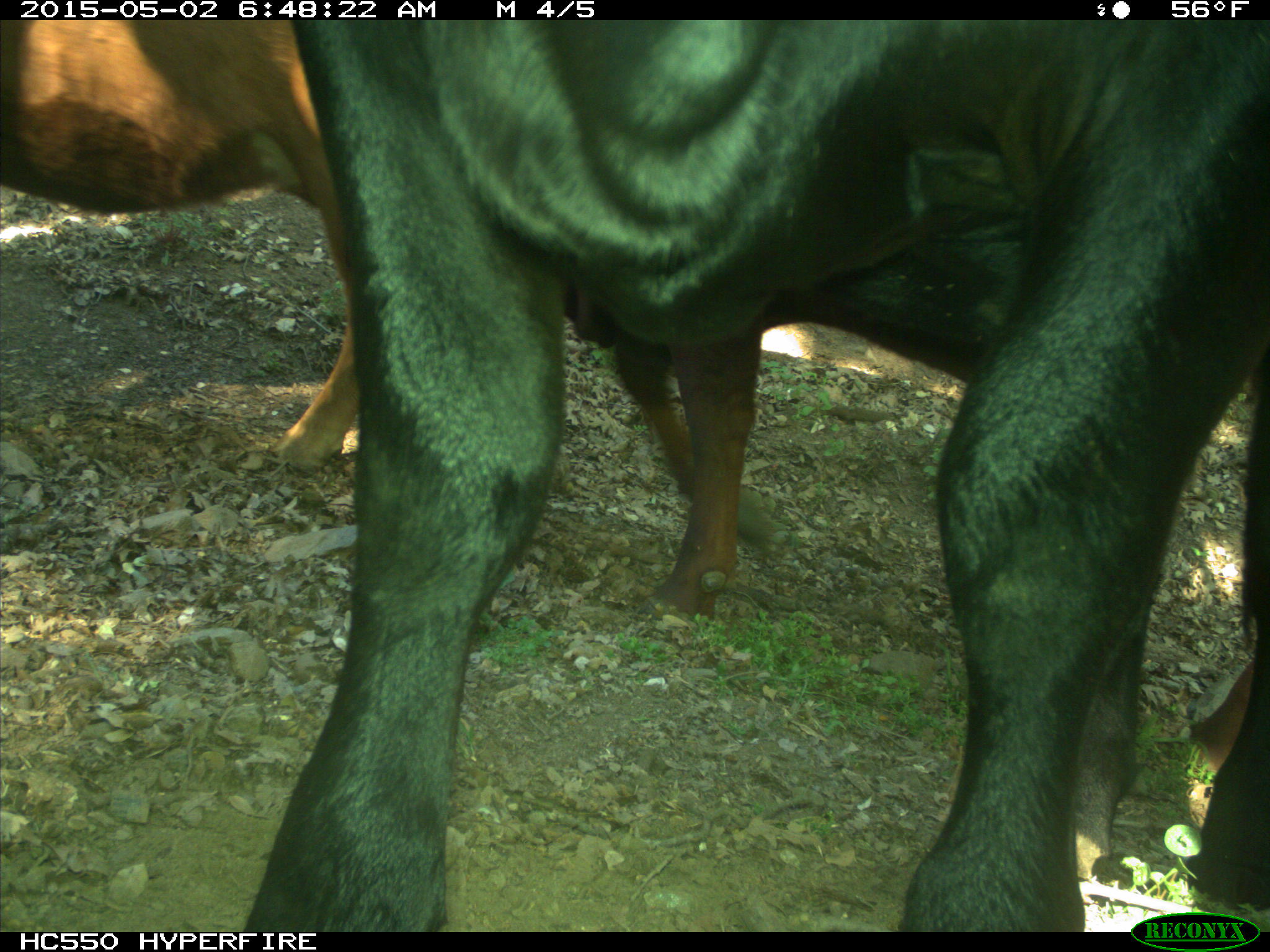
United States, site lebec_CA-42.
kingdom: Animalia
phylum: Chordata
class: Mammalia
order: Artiodactyla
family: Bovidae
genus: Bos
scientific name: Bos taurus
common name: domestic cow